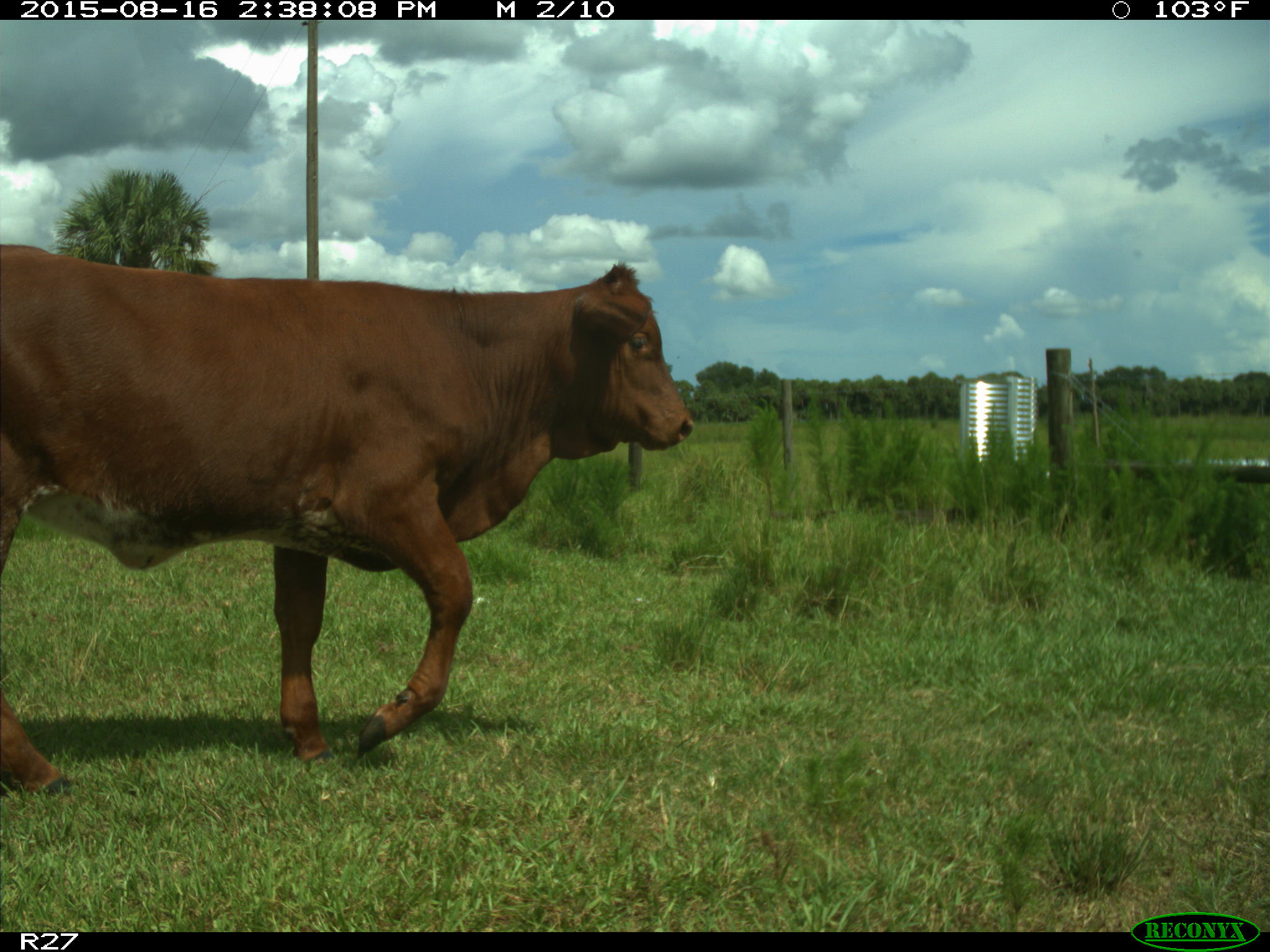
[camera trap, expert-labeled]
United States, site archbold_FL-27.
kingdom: Animalia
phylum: Chordata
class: Mammalia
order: Artiodactyla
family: Bovidae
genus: Bos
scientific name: Bos taurus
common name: domestic cow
Bos taurus (domestic cow).